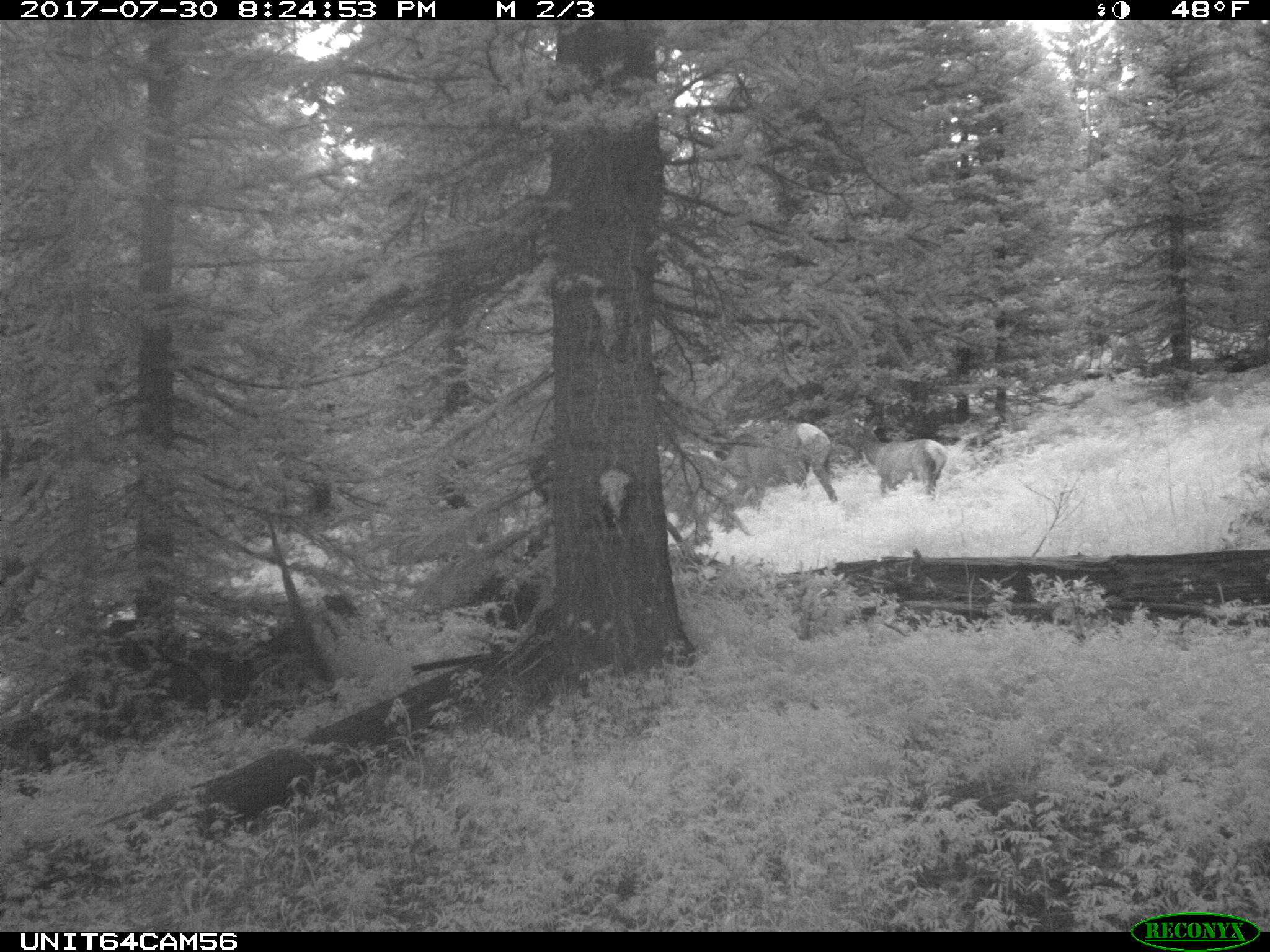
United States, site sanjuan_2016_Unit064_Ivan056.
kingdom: Animalia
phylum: Chordata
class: Mammalia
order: Artiodactyla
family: Cervidae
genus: Cervus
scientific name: Cervus elaphus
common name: red deer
Cervus elaphus (red deer).